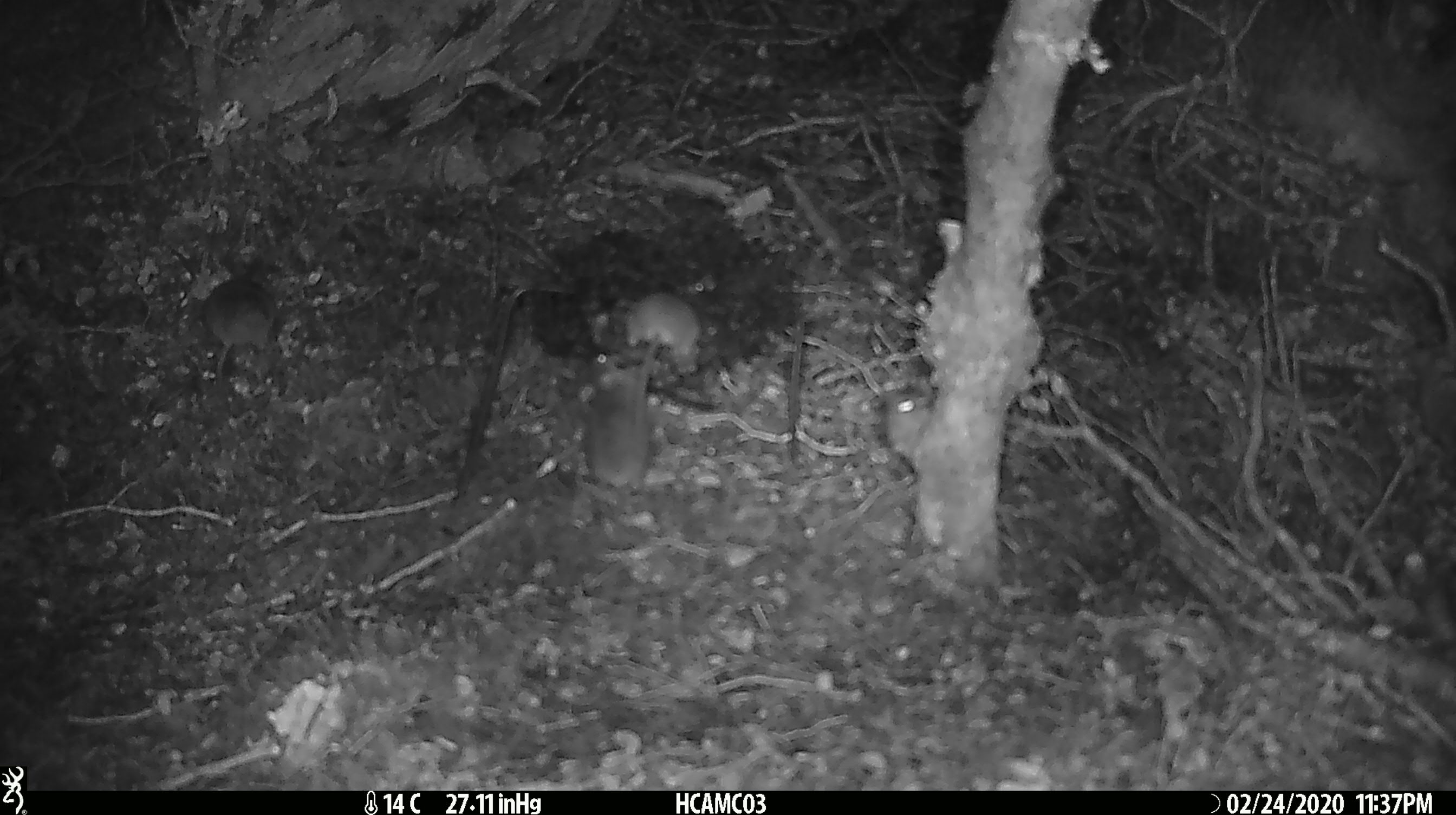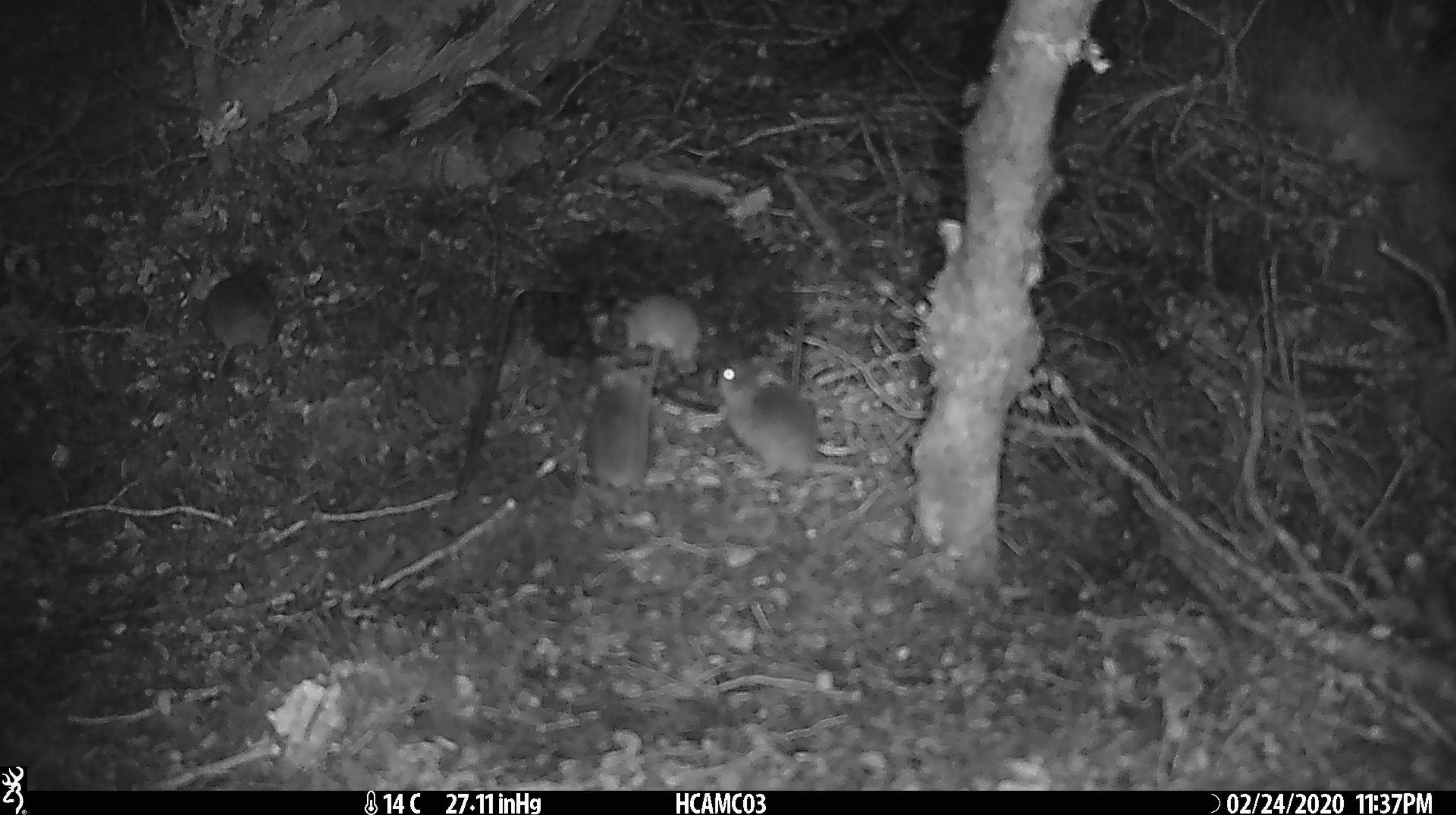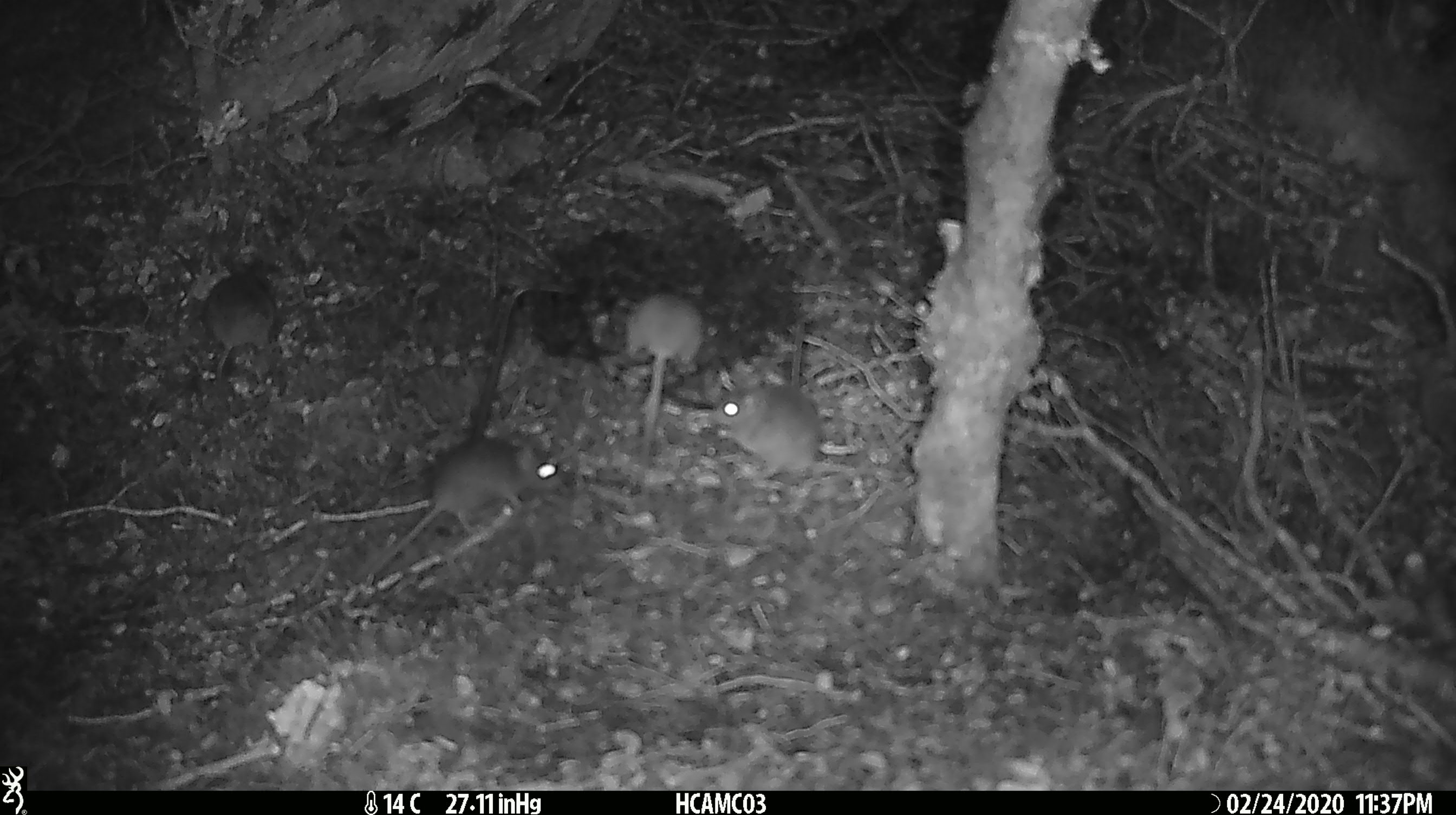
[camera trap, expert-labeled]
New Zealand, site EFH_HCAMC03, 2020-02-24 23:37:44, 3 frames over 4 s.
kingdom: Animalia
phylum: Chordata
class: Mammalia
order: Rodentia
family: Muridae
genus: Mus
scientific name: Mus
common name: mouse